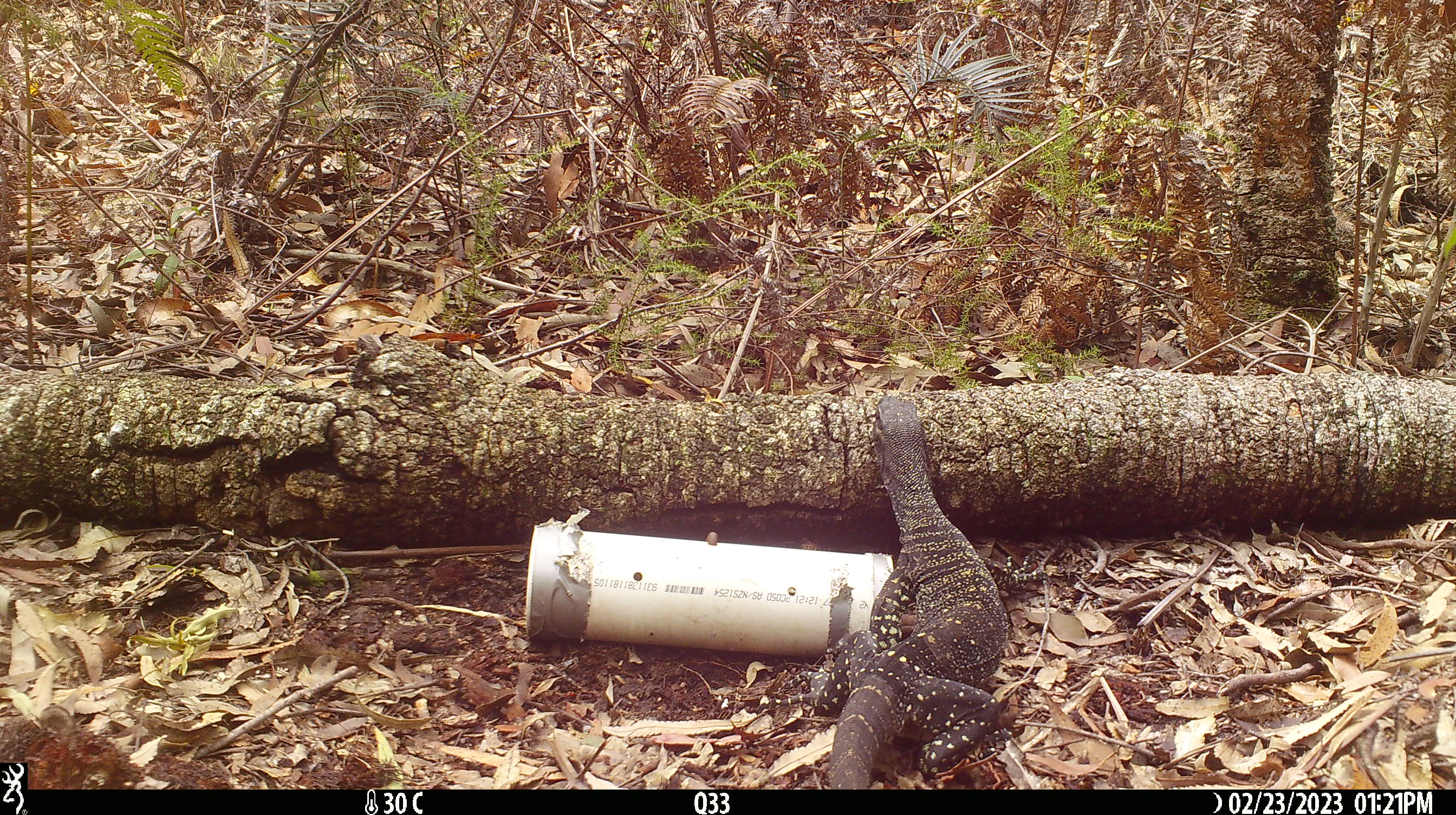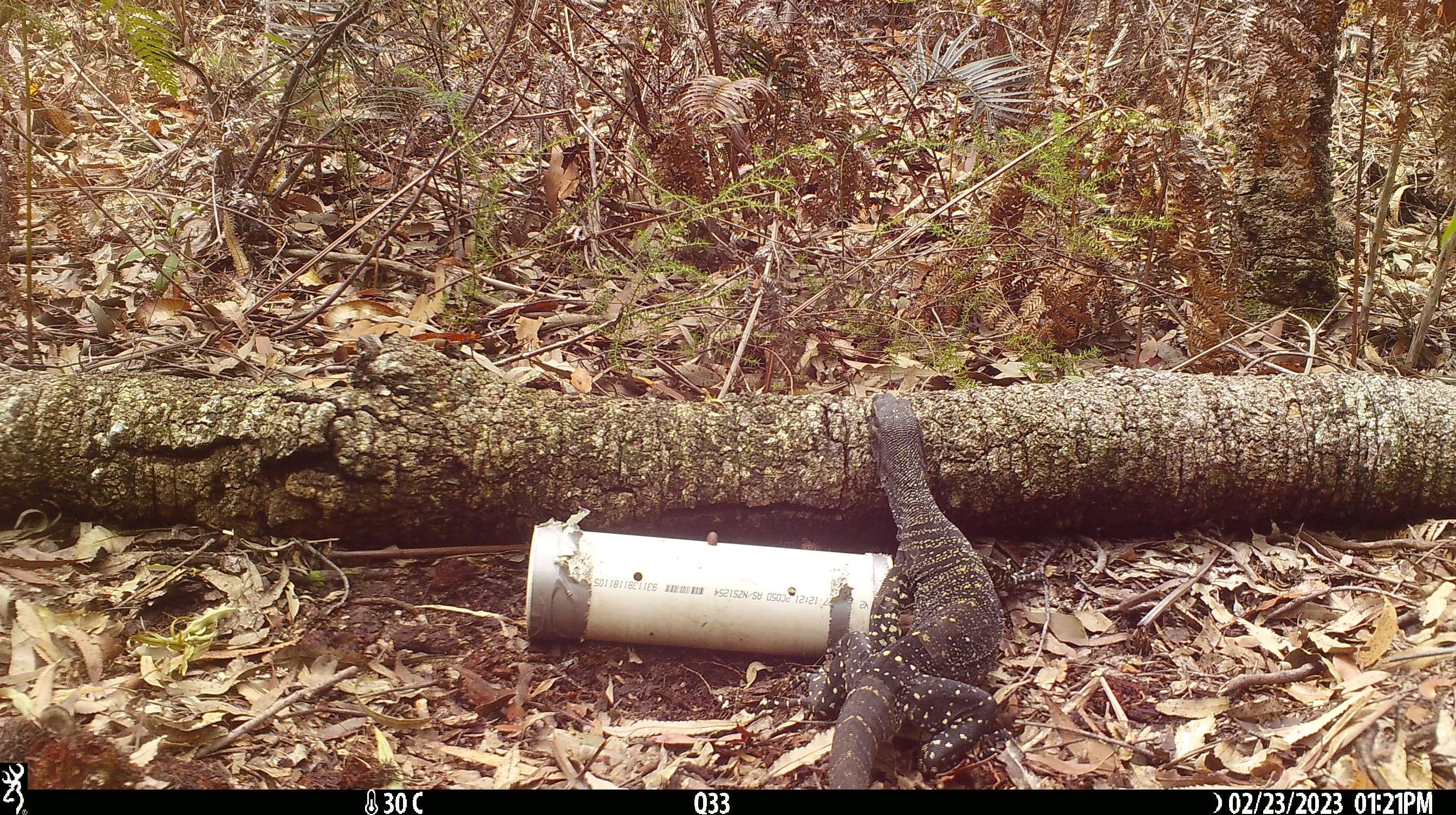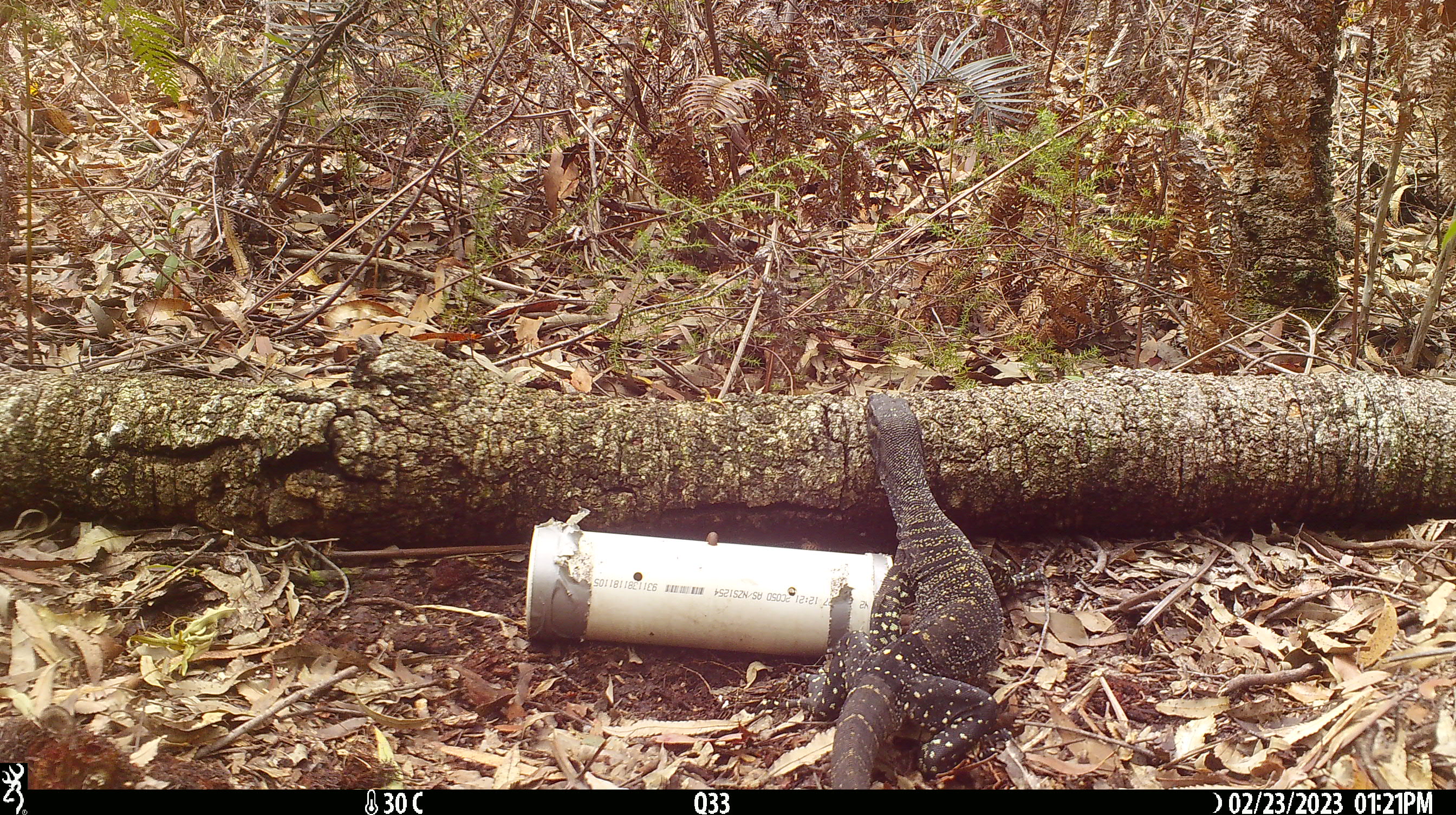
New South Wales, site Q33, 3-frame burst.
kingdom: Animalia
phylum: Chordata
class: Reptilia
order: Squamata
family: Varanidae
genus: Varanus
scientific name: Varanus varius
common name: lace monitor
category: goanna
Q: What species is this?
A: Goanna (lace monitor) (Varanus varius).